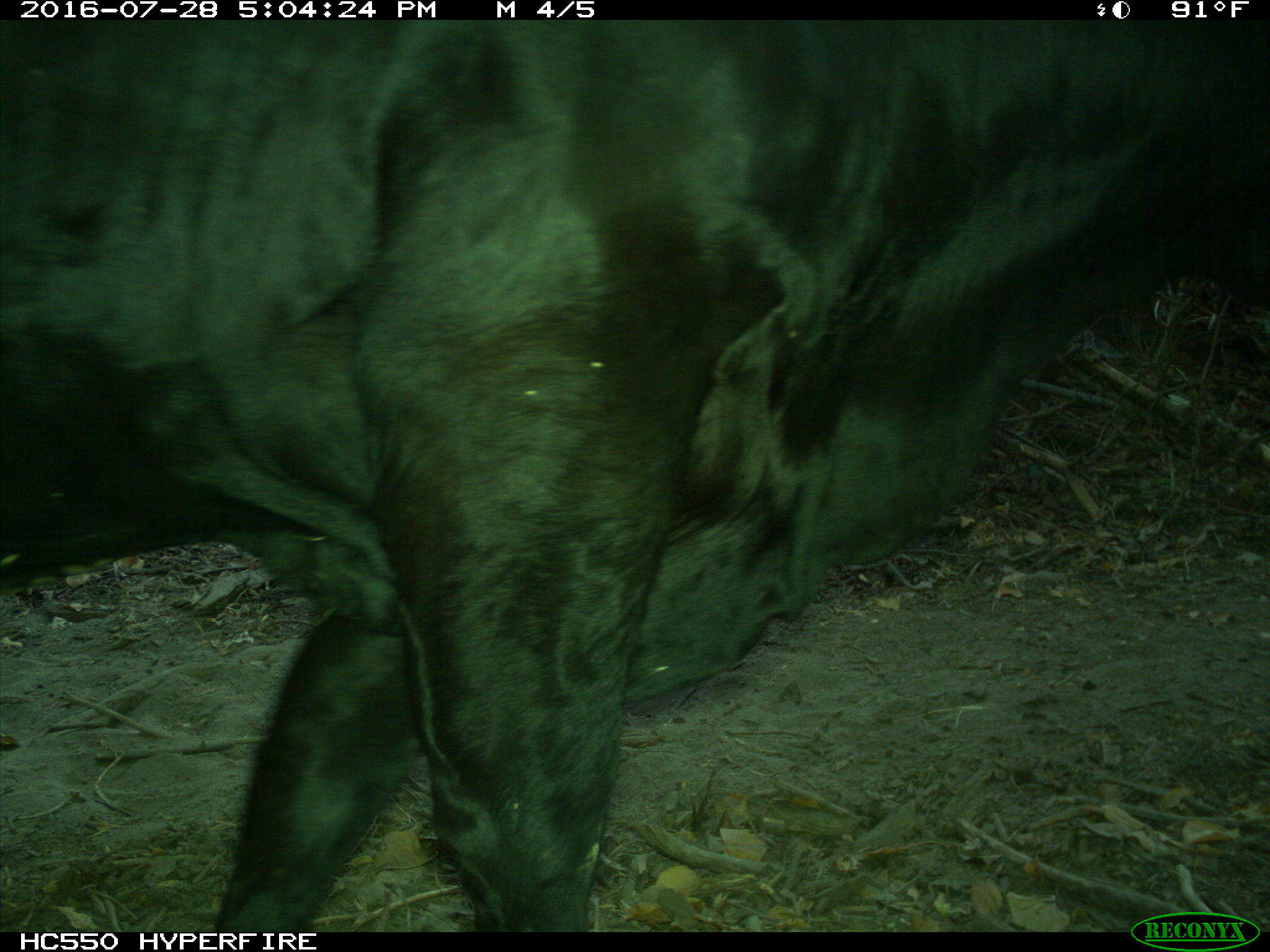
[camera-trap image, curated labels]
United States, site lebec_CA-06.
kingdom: Animalia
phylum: Chordata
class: Mammalia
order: Artiodactyla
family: Bovidae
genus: Bos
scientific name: Bos taurus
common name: domestic cow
Bos taurus (domestic cow).